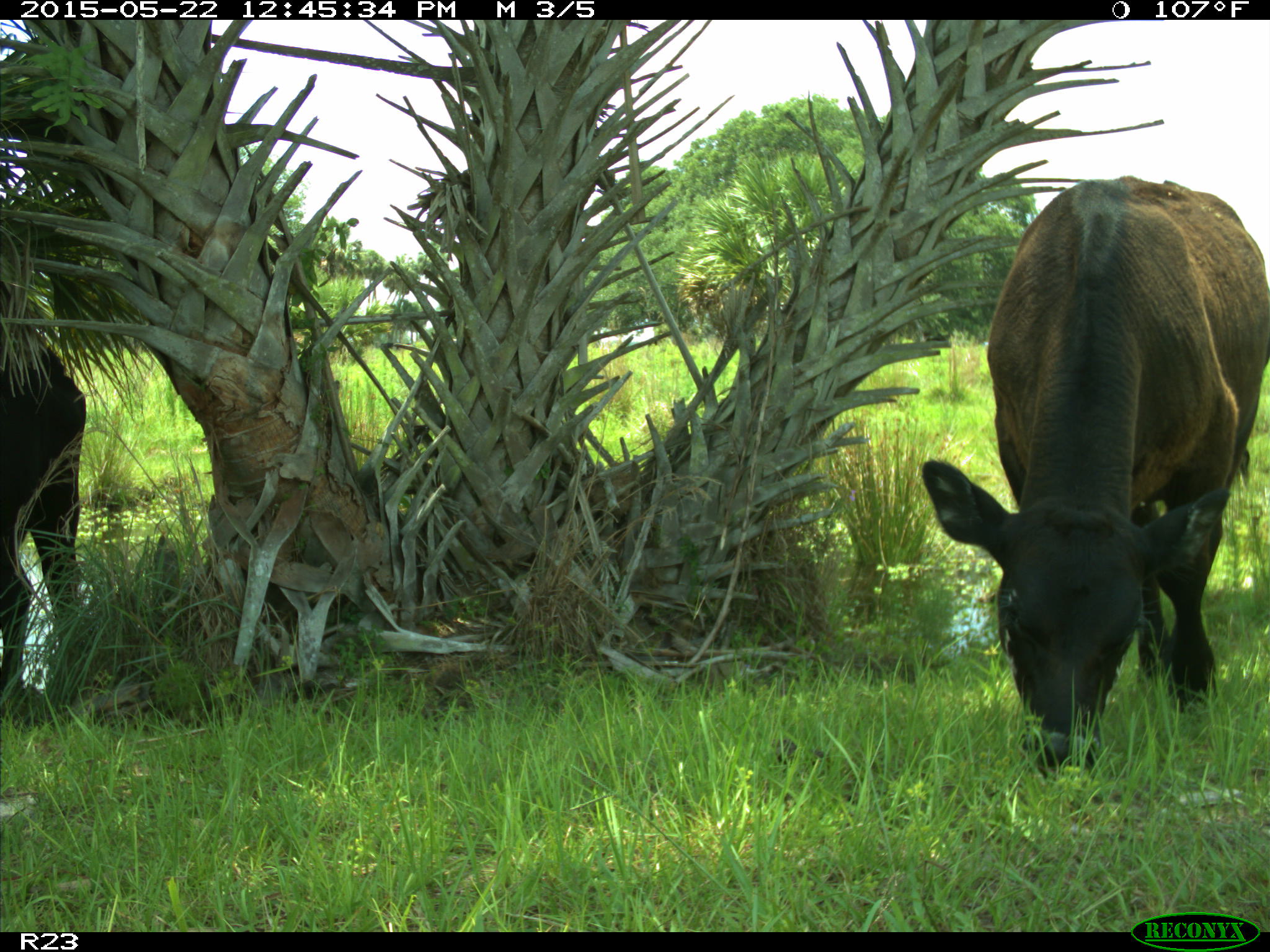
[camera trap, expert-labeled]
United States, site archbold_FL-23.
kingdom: Animalia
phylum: Chordata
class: Mammalia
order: Artiodactyla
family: Bovidae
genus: Bos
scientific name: Bos taurus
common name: domestic cow